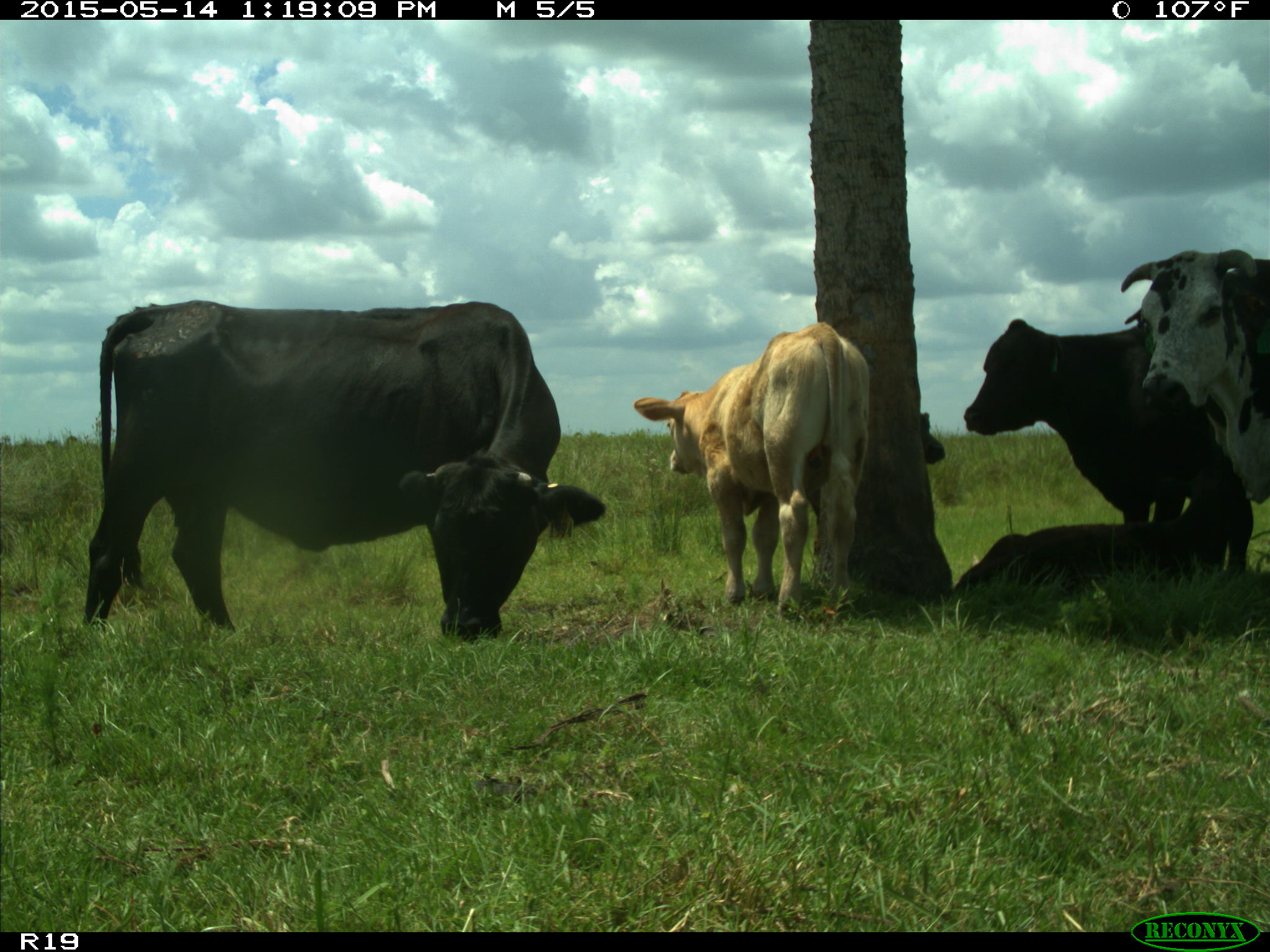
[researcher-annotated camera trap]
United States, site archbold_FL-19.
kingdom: Animalia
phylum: Chordata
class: Mammalia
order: Artiodactyla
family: Bovidae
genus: Bos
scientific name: Bos taurus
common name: domestic cow